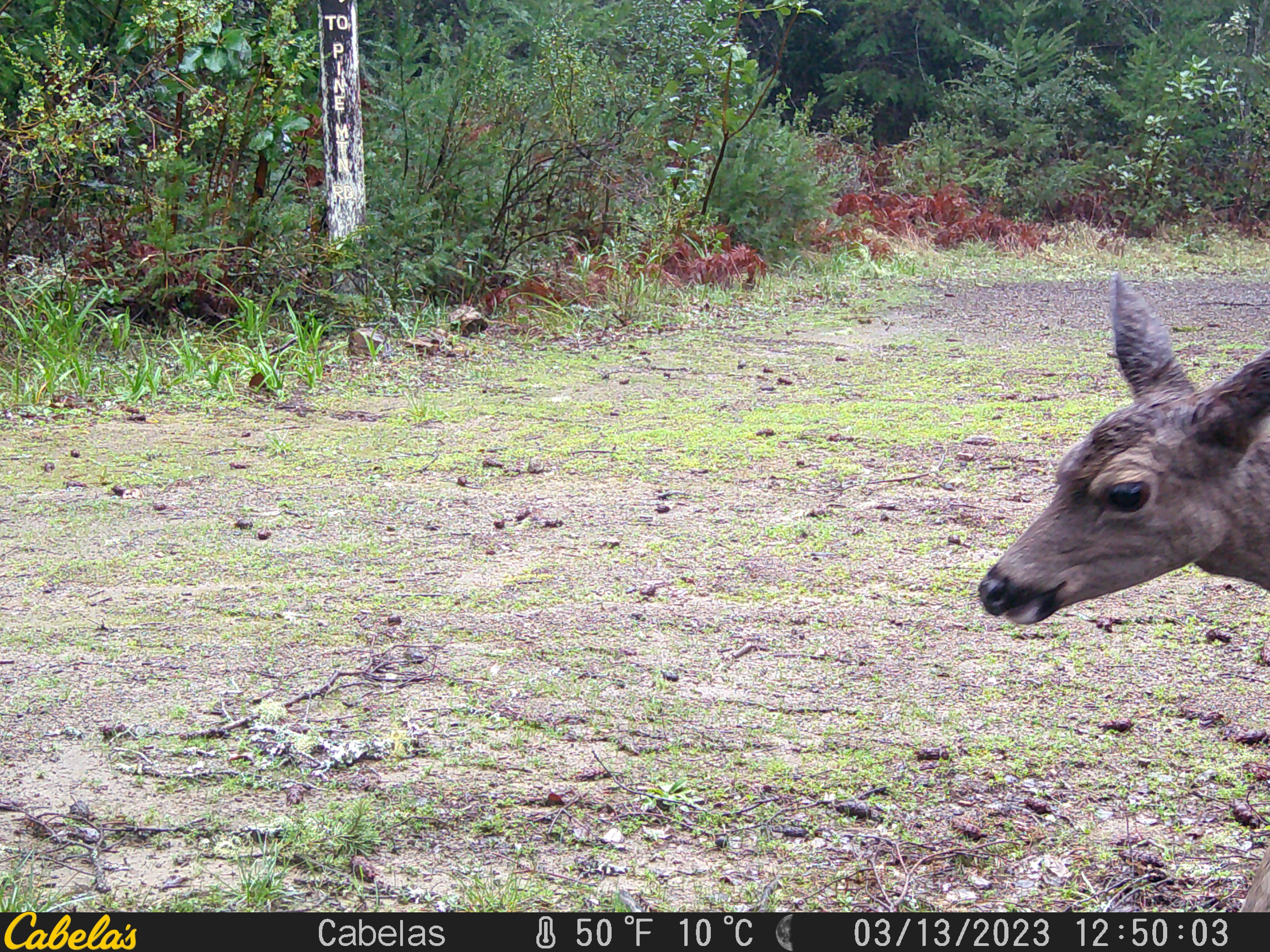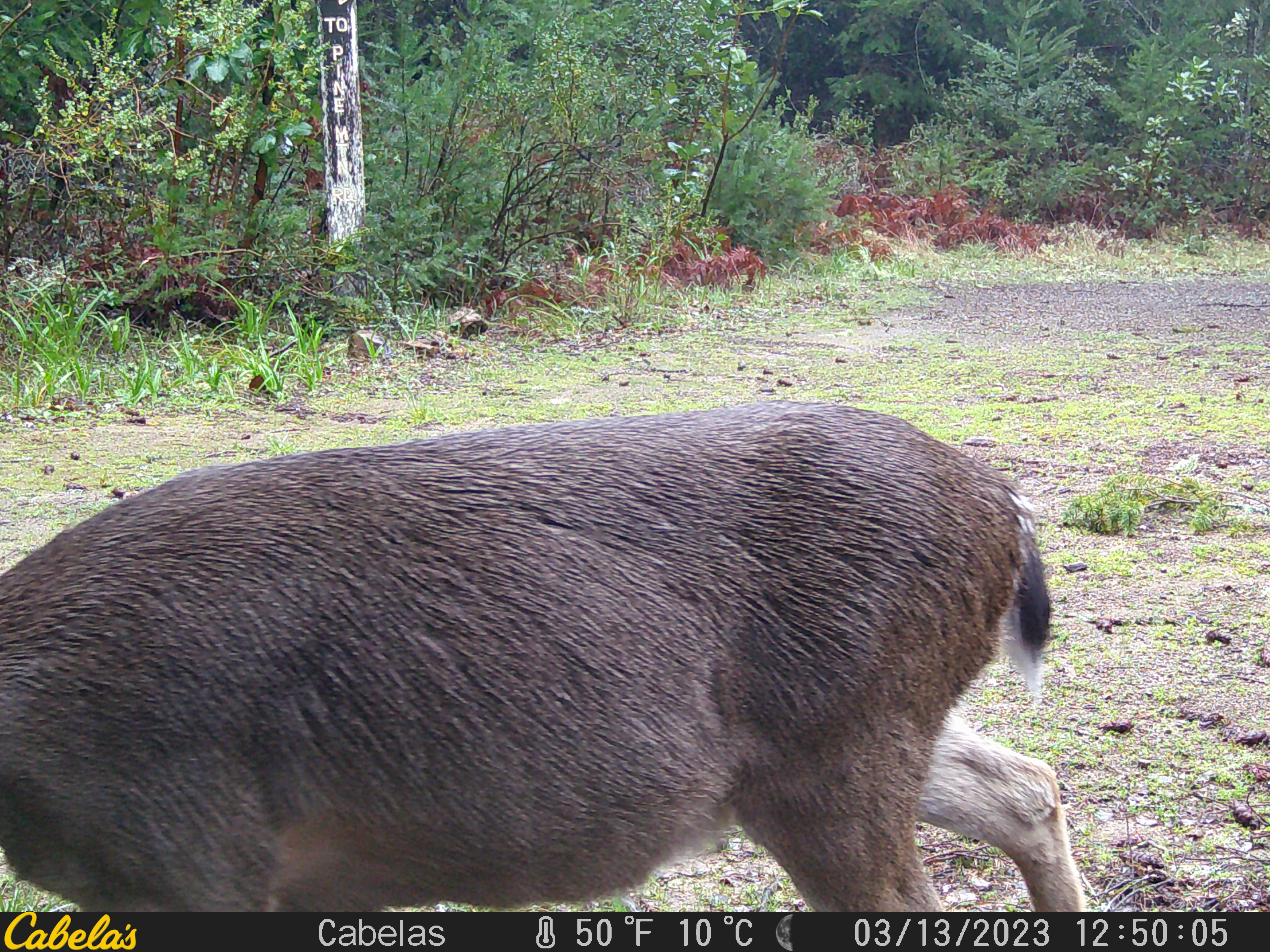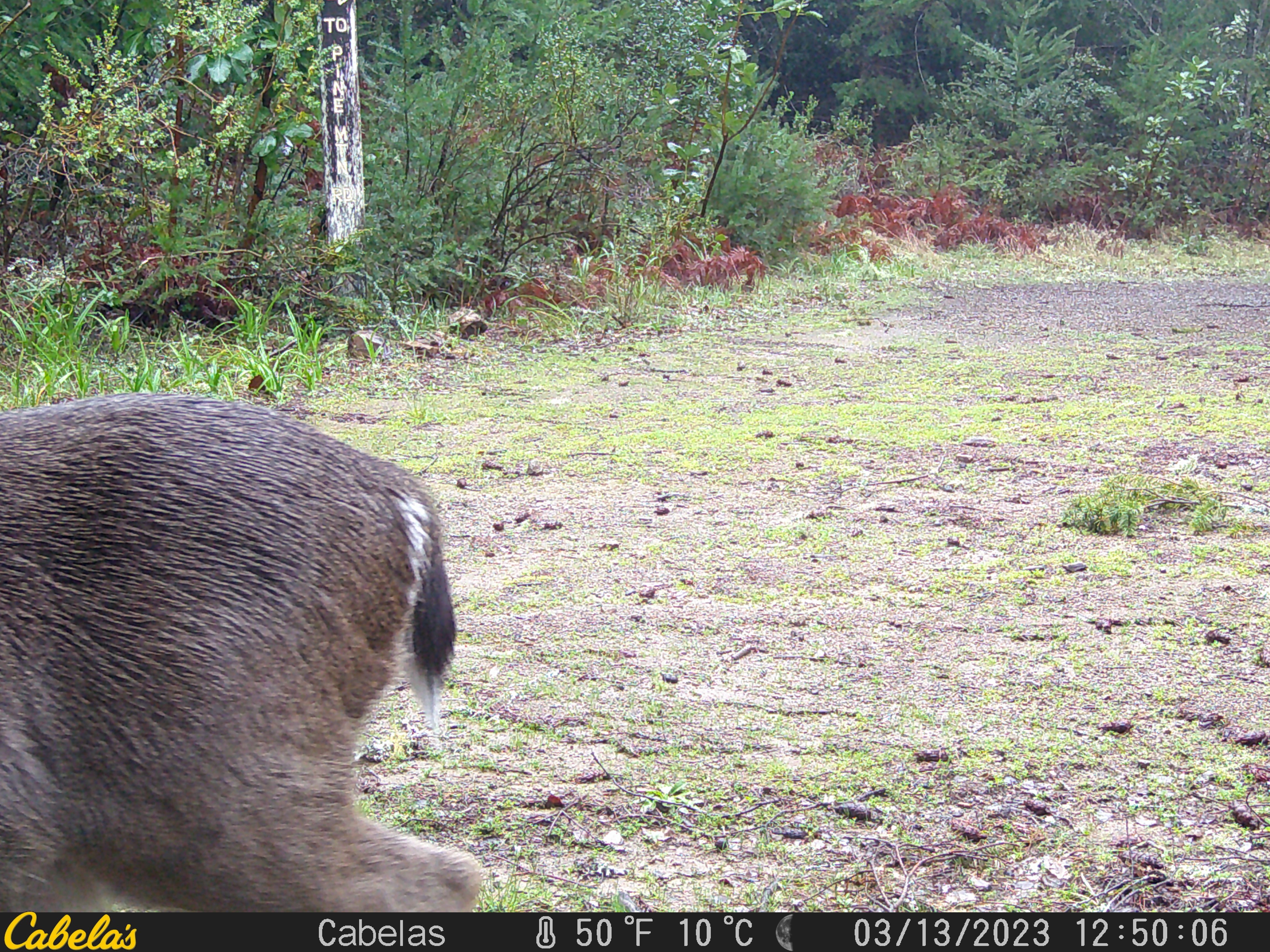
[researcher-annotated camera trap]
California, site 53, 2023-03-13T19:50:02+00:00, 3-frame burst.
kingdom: Animalia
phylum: Chordata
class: Mammalia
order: Artiodactyla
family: Cervidae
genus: Odocoileus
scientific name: Odocoileus hemionus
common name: mule deer